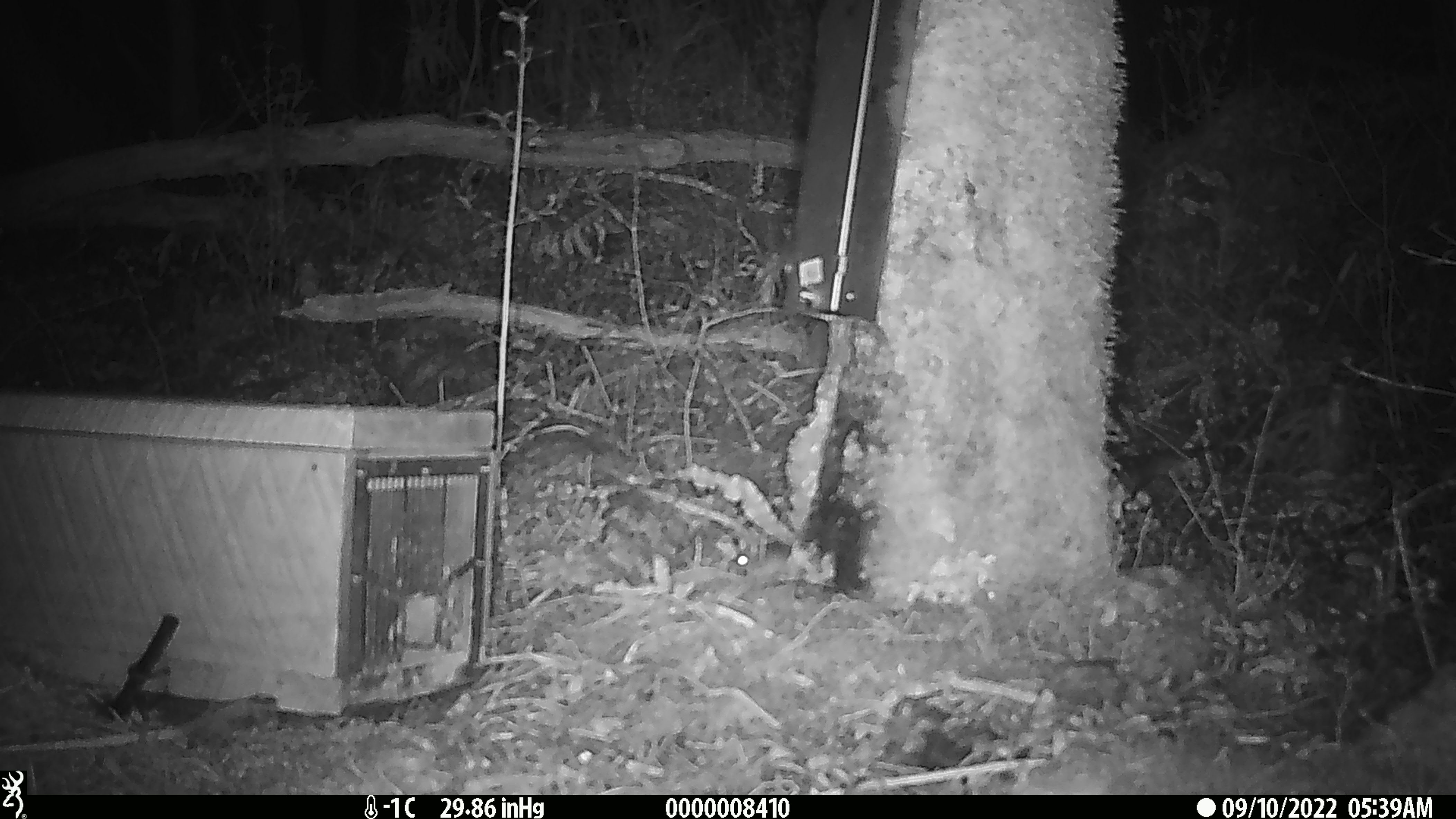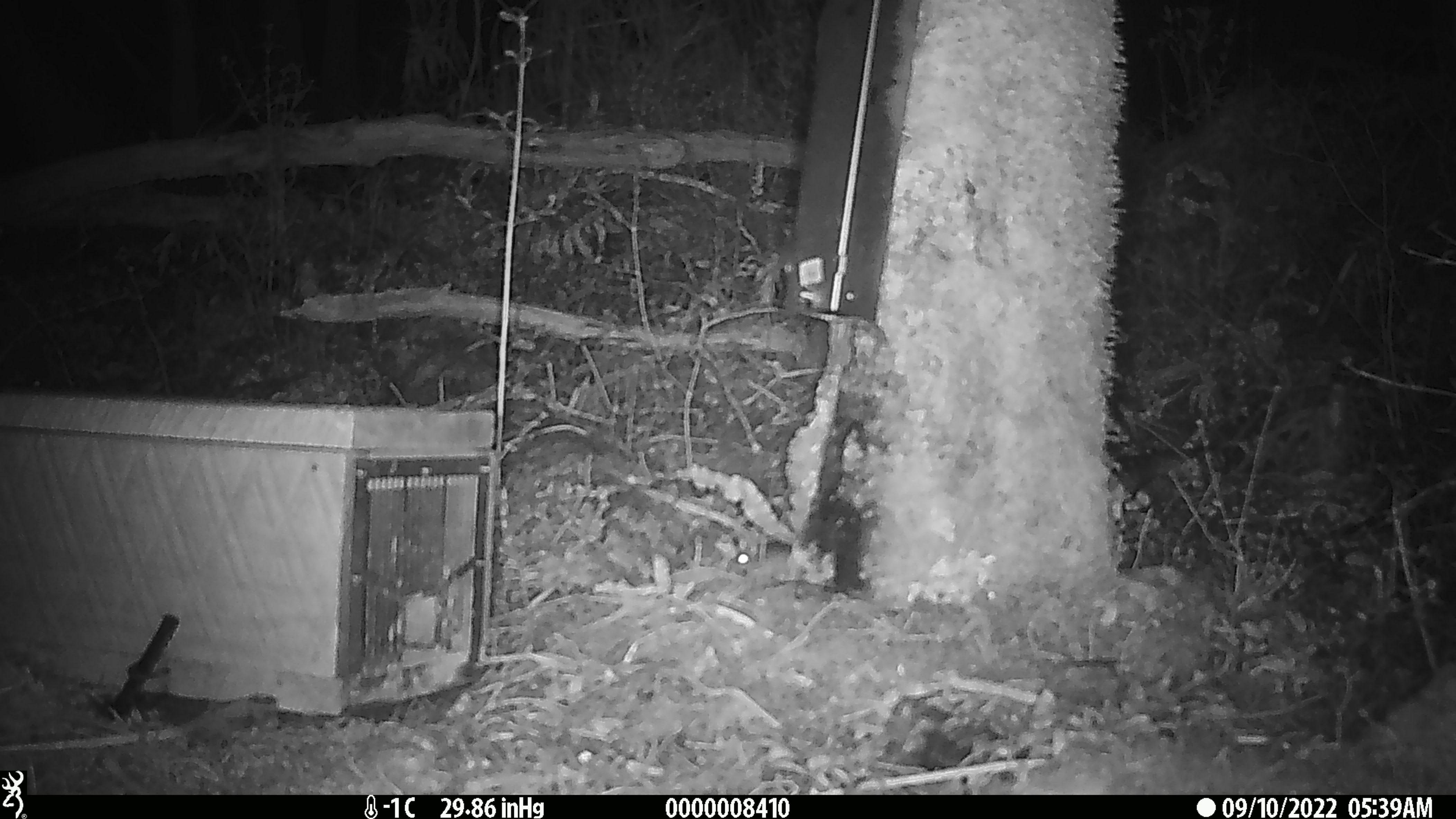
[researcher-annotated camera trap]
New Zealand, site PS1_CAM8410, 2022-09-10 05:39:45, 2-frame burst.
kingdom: Animalia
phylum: Chordata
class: Mammalia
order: Rodentia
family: Muridae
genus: Mus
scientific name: Mus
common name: mouse